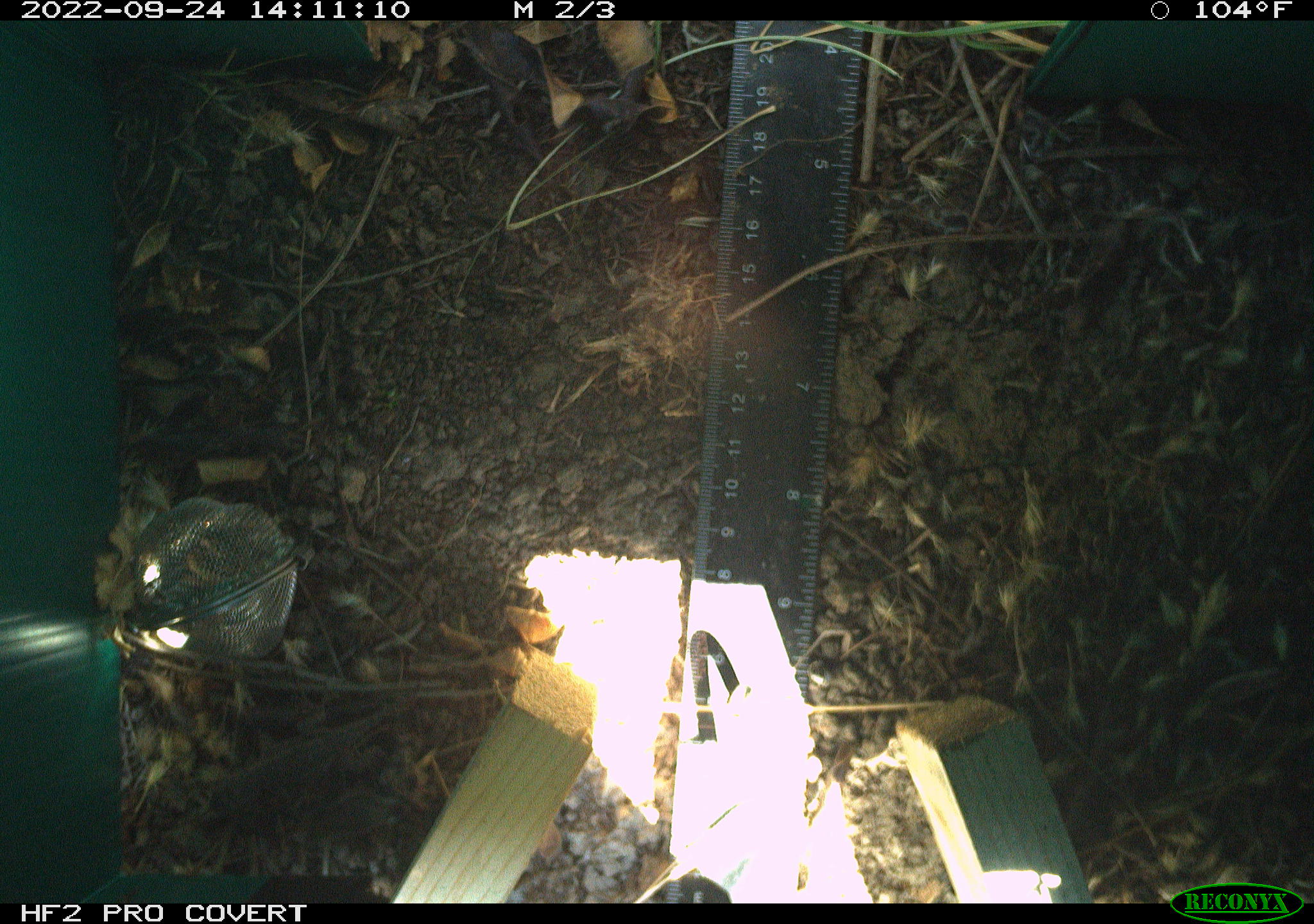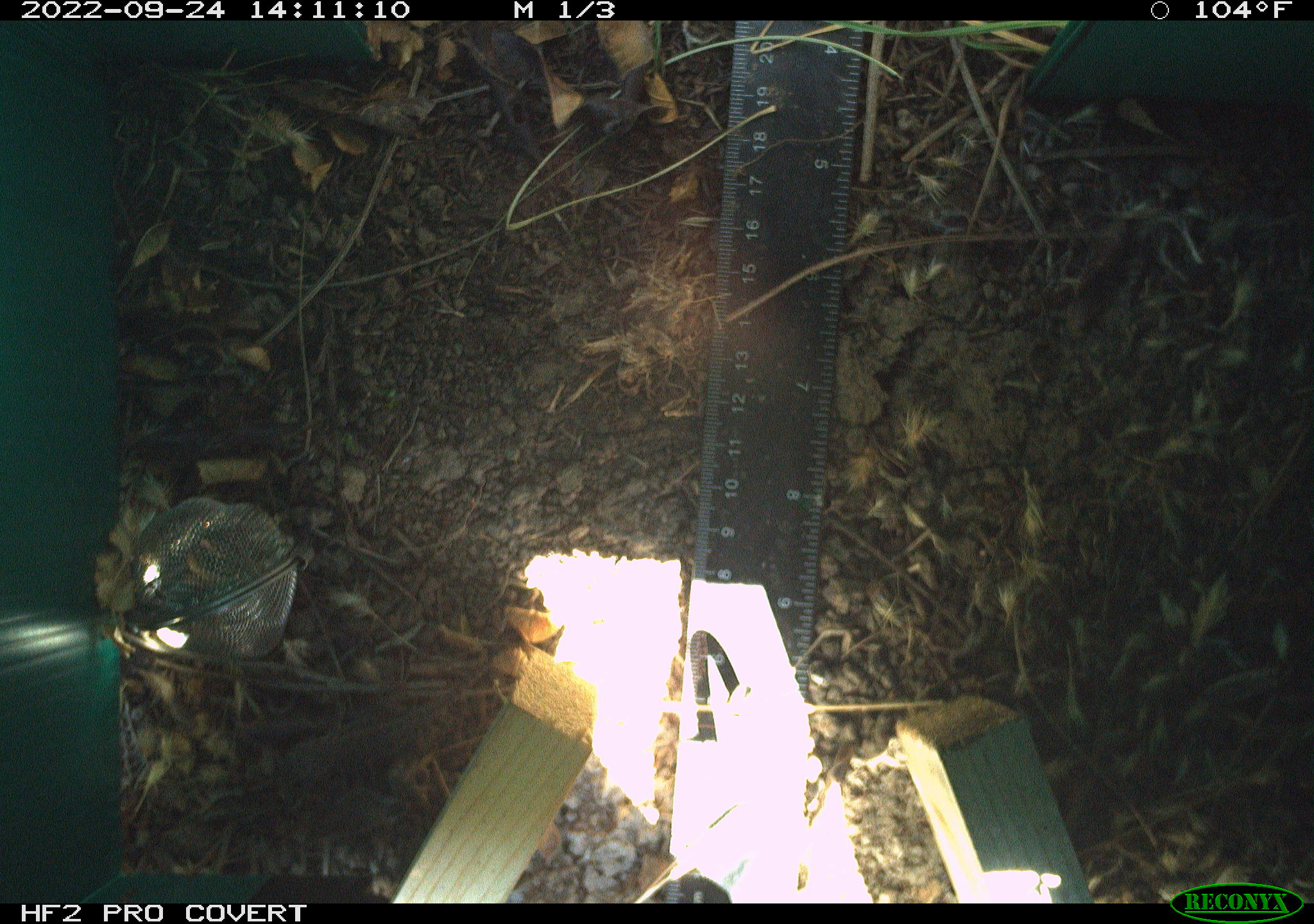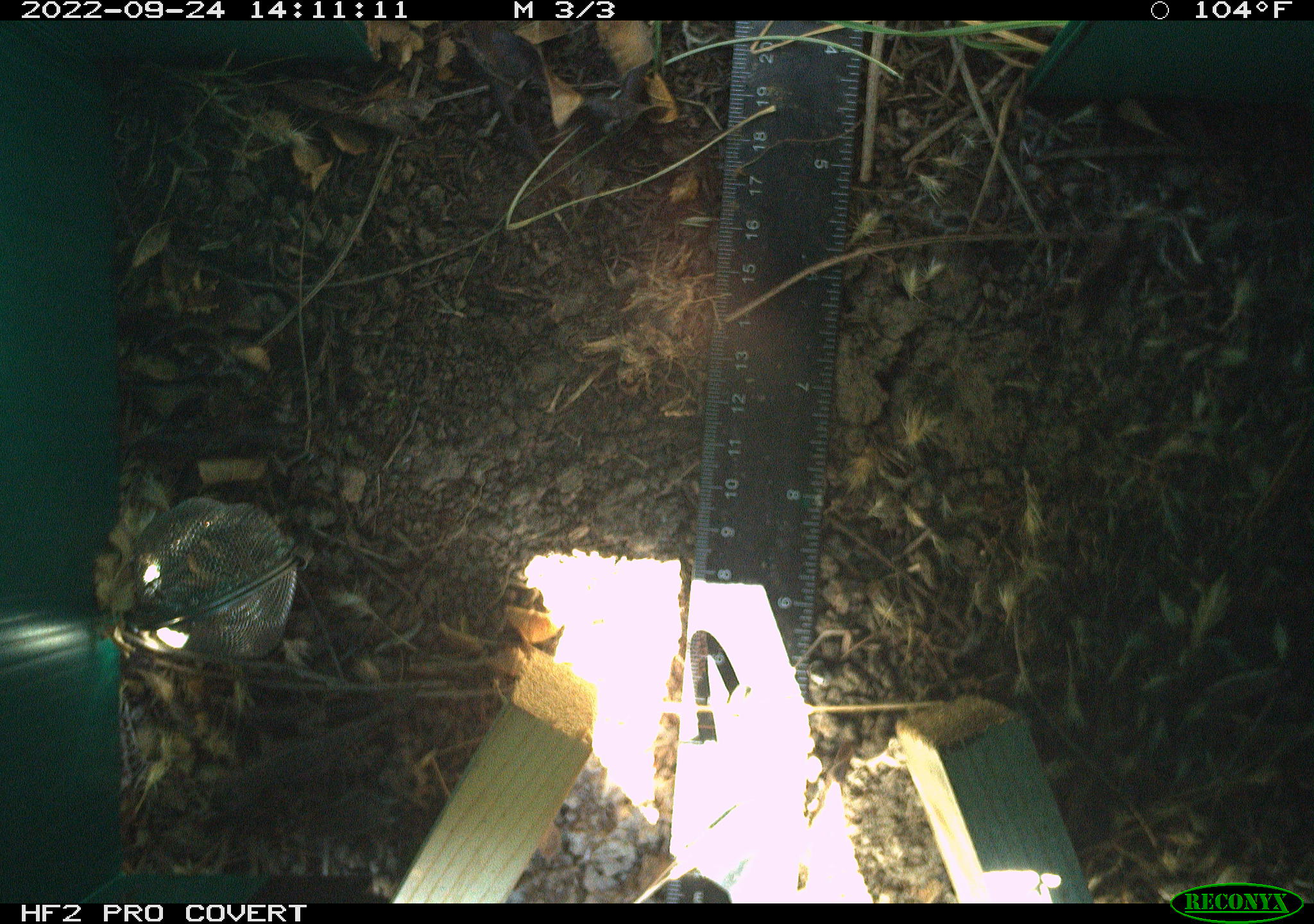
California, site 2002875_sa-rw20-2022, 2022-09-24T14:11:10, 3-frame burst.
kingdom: Animalia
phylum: Chordata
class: Reptilia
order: Squamata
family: Phrynosomatidae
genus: Sceloporus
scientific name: Sceloporus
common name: spiny lizards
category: sceloporus species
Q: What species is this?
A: Sceloporus species (spiny lizards) (Sceloporus).